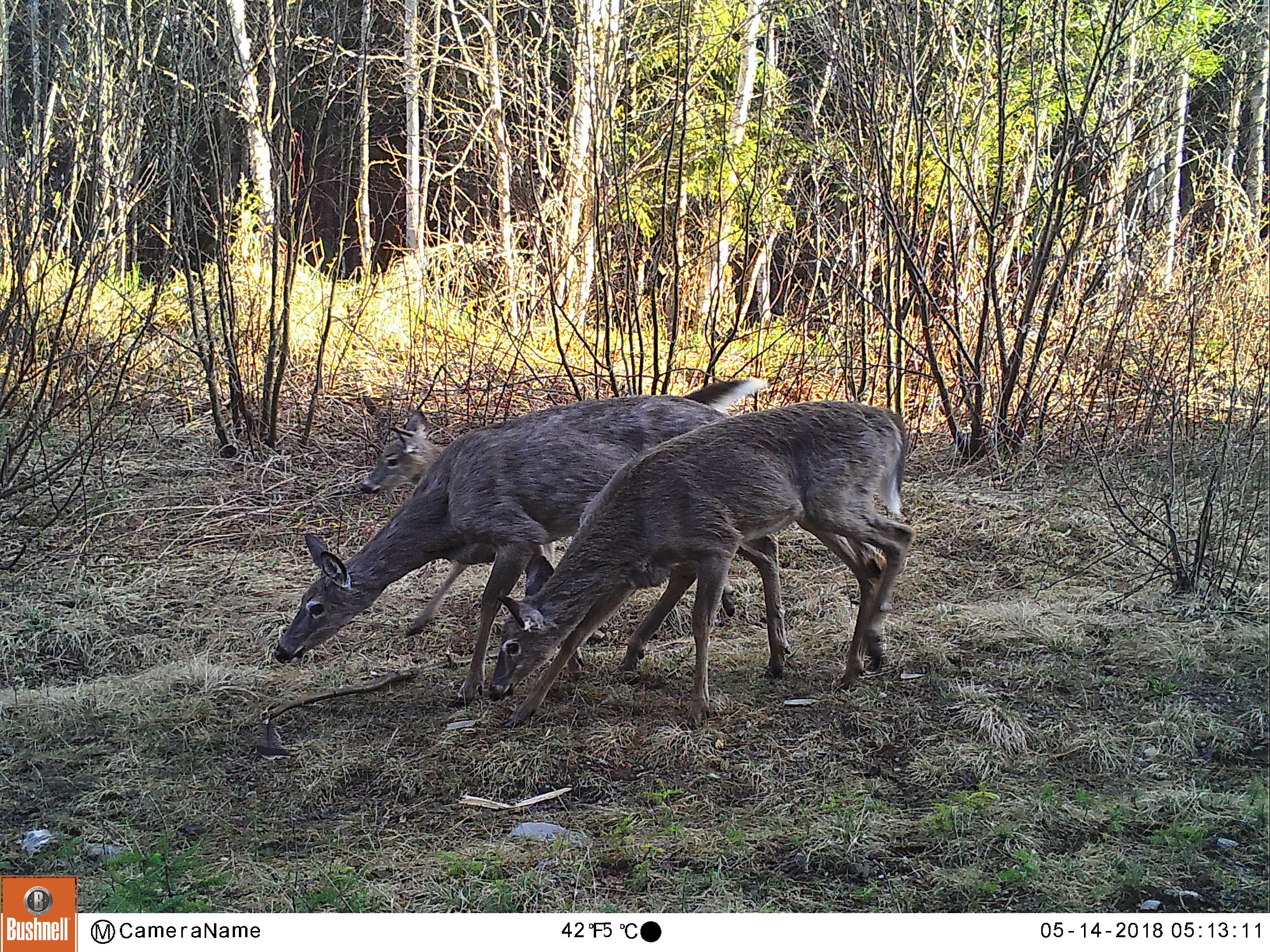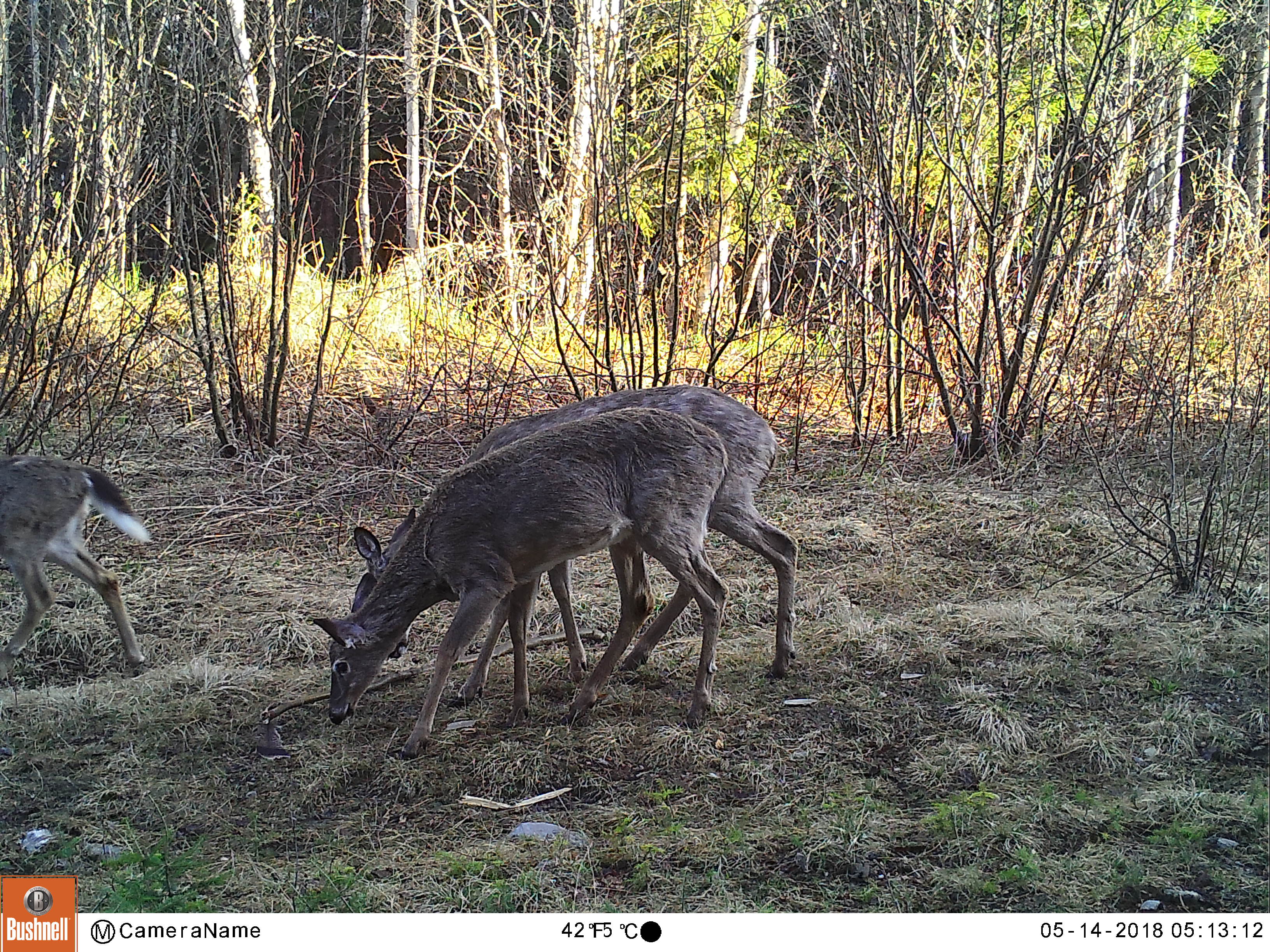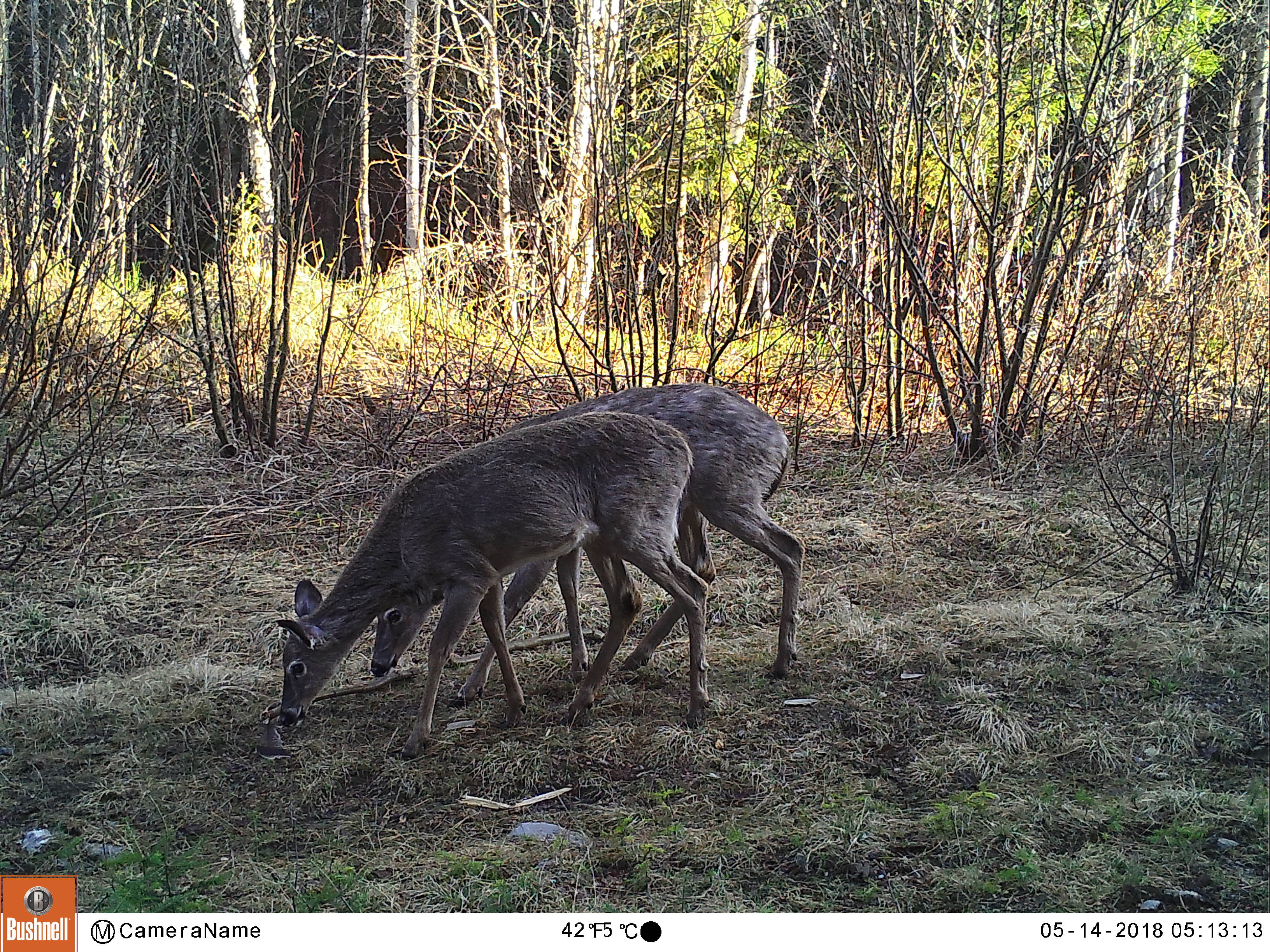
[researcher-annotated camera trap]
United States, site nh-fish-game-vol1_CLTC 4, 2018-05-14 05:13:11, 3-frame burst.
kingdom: Animalia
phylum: Chordata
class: Mammalia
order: Artiodactyla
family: Cervidae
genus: Odocoileus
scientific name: Odocoileus virginianus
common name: white-tailed deer